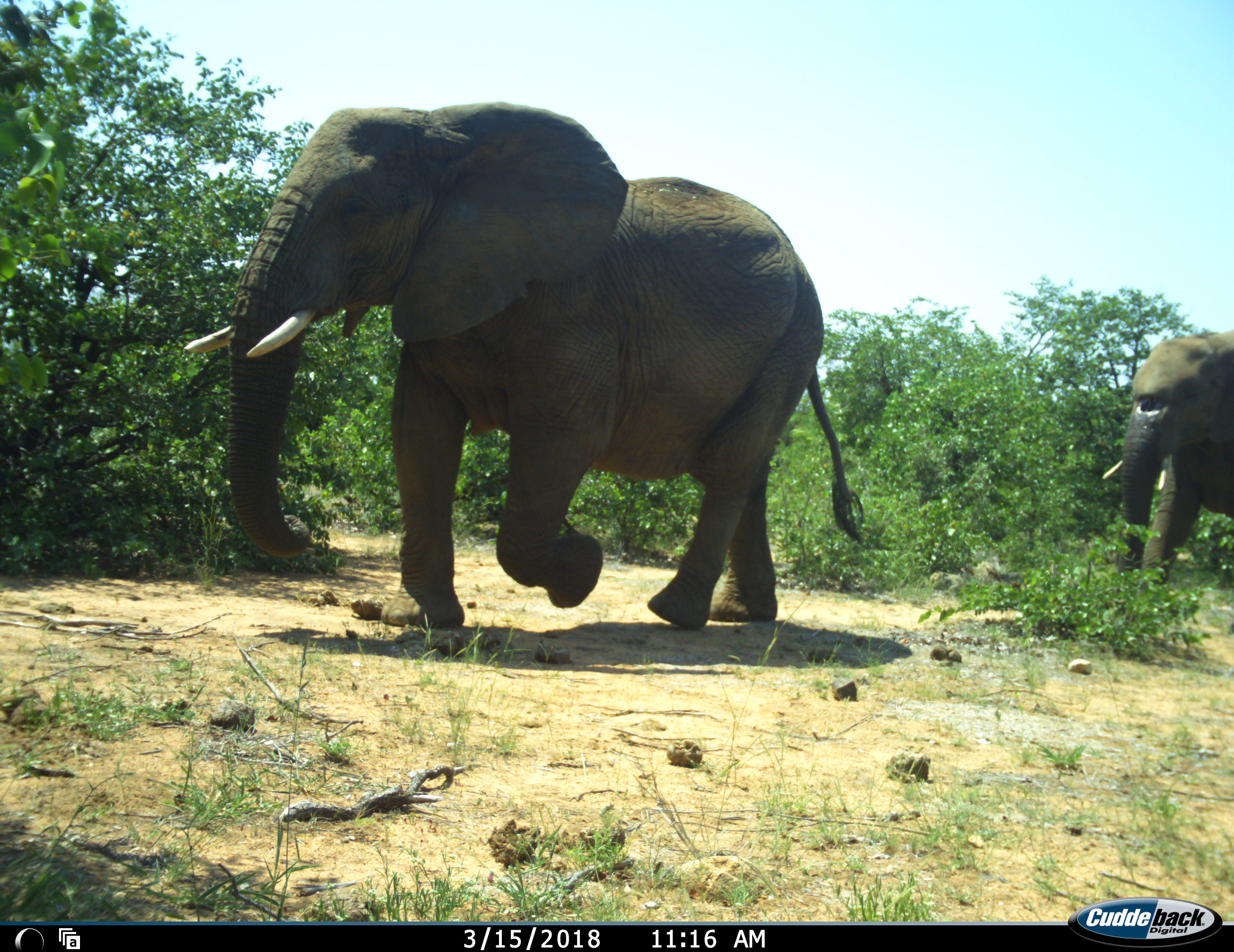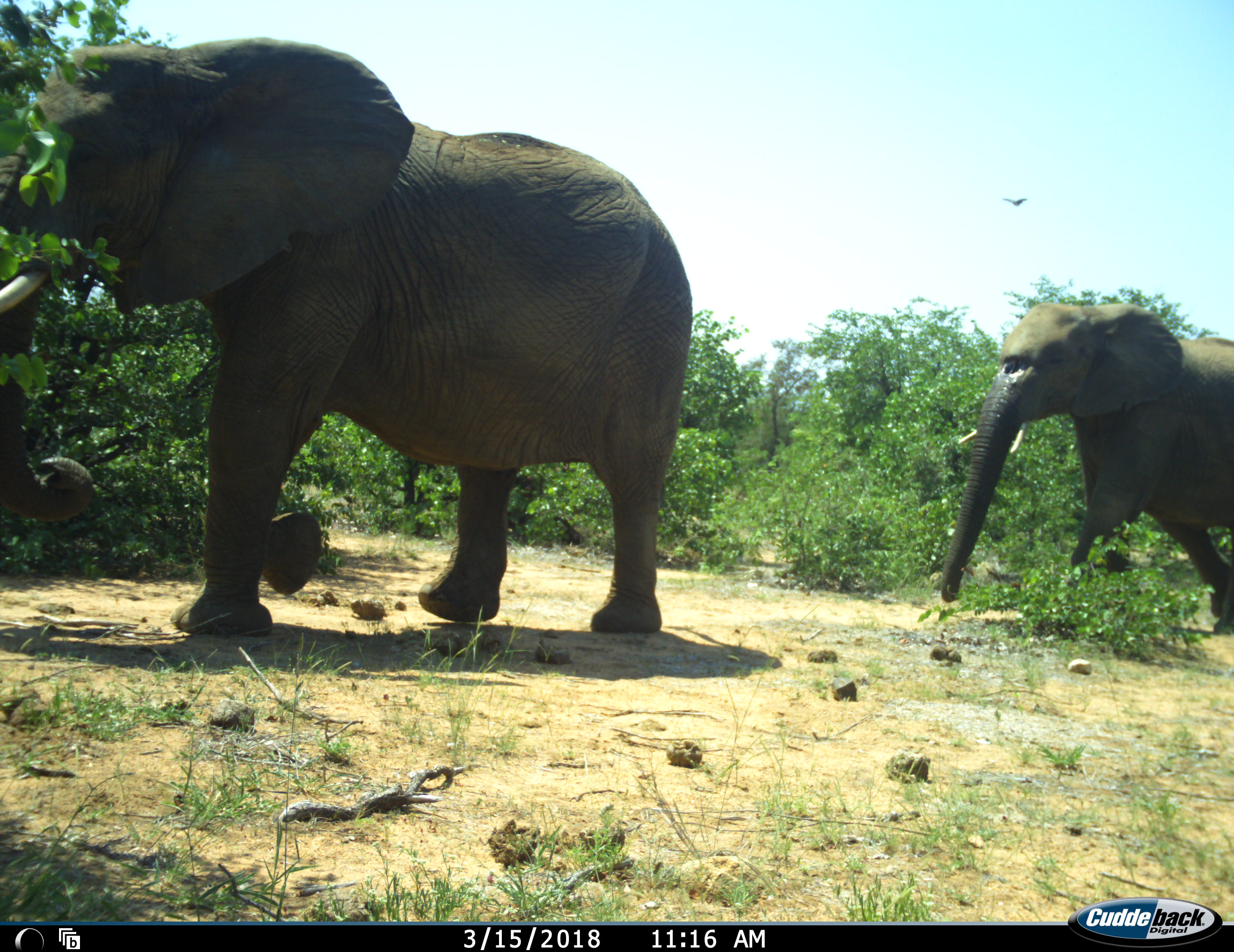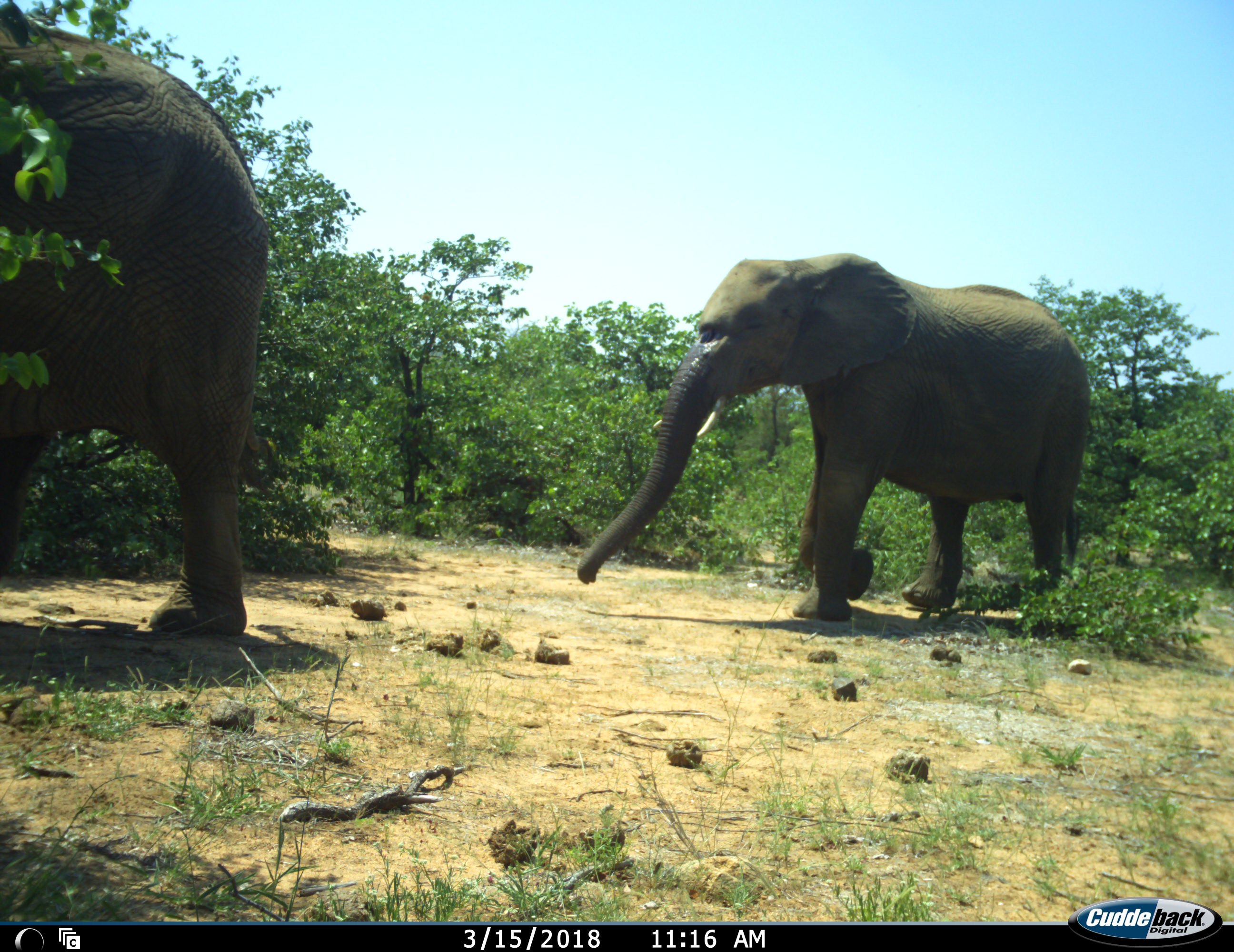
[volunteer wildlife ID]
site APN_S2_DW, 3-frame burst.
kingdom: Animalia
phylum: Chordata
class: Mammalia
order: Proboscidea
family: Elephantidae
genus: Loxodonta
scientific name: Loxodonta africana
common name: african bush elephant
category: elephant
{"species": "elephant (african bush elephant) (Loxodonta africana)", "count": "2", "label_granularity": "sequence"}